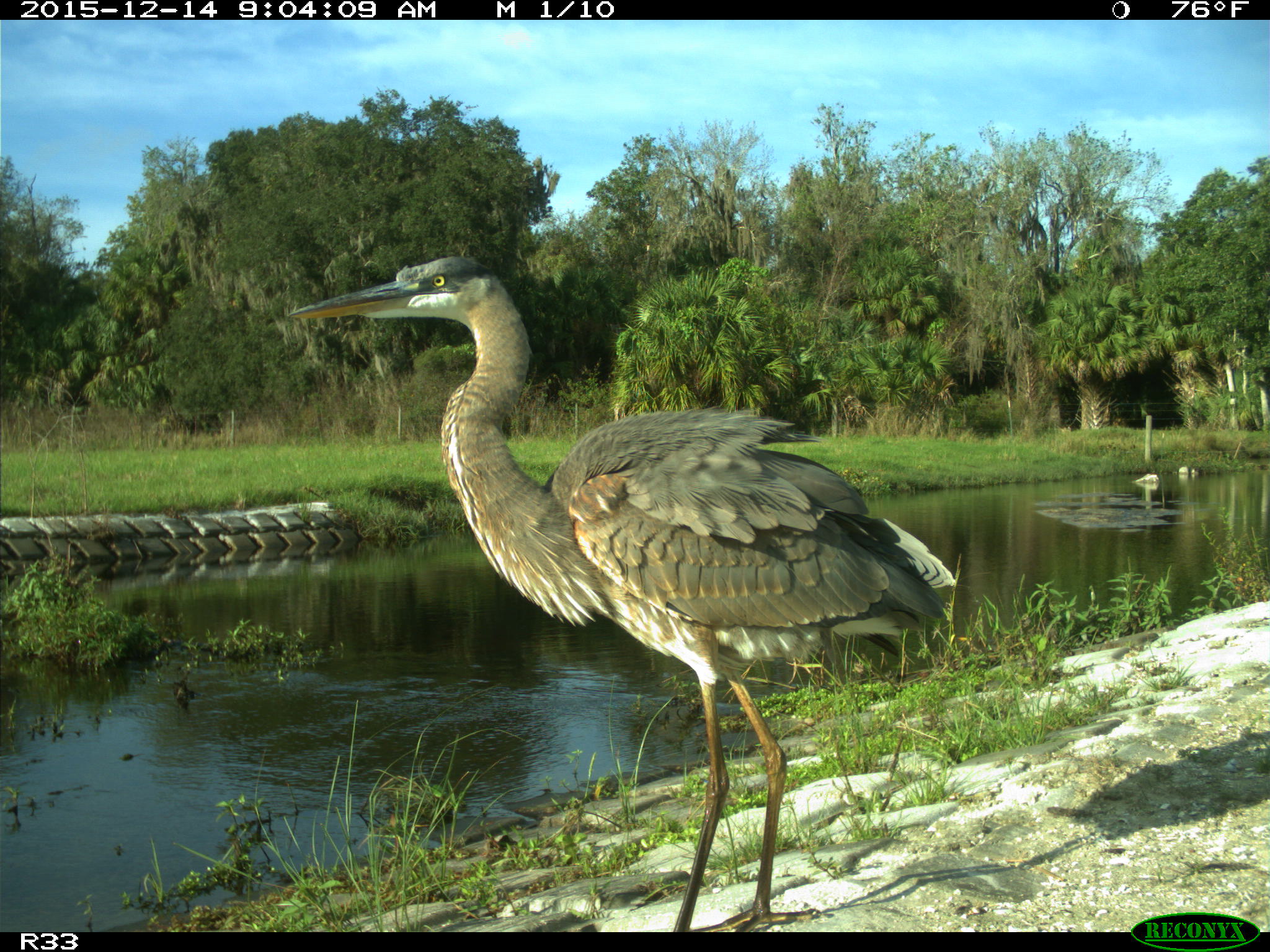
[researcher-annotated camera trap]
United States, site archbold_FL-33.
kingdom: Animalia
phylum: Chordata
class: Aves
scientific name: Aves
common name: birds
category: unidentified bird